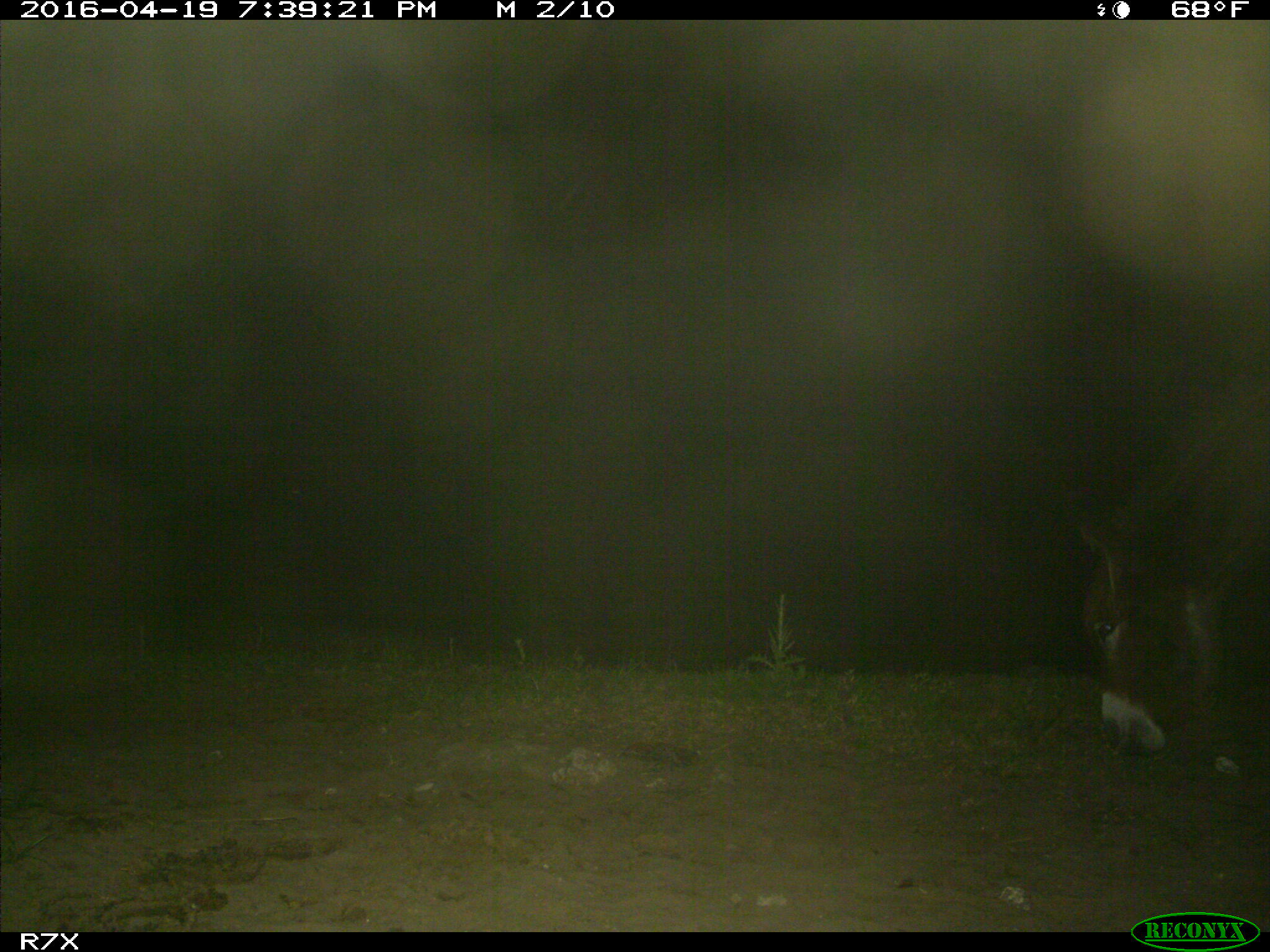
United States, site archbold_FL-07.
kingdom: Animalia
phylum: Chordata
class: Mammalia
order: Artiodactyla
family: Bovidae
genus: Bos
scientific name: Bos taurus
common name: domestic cow